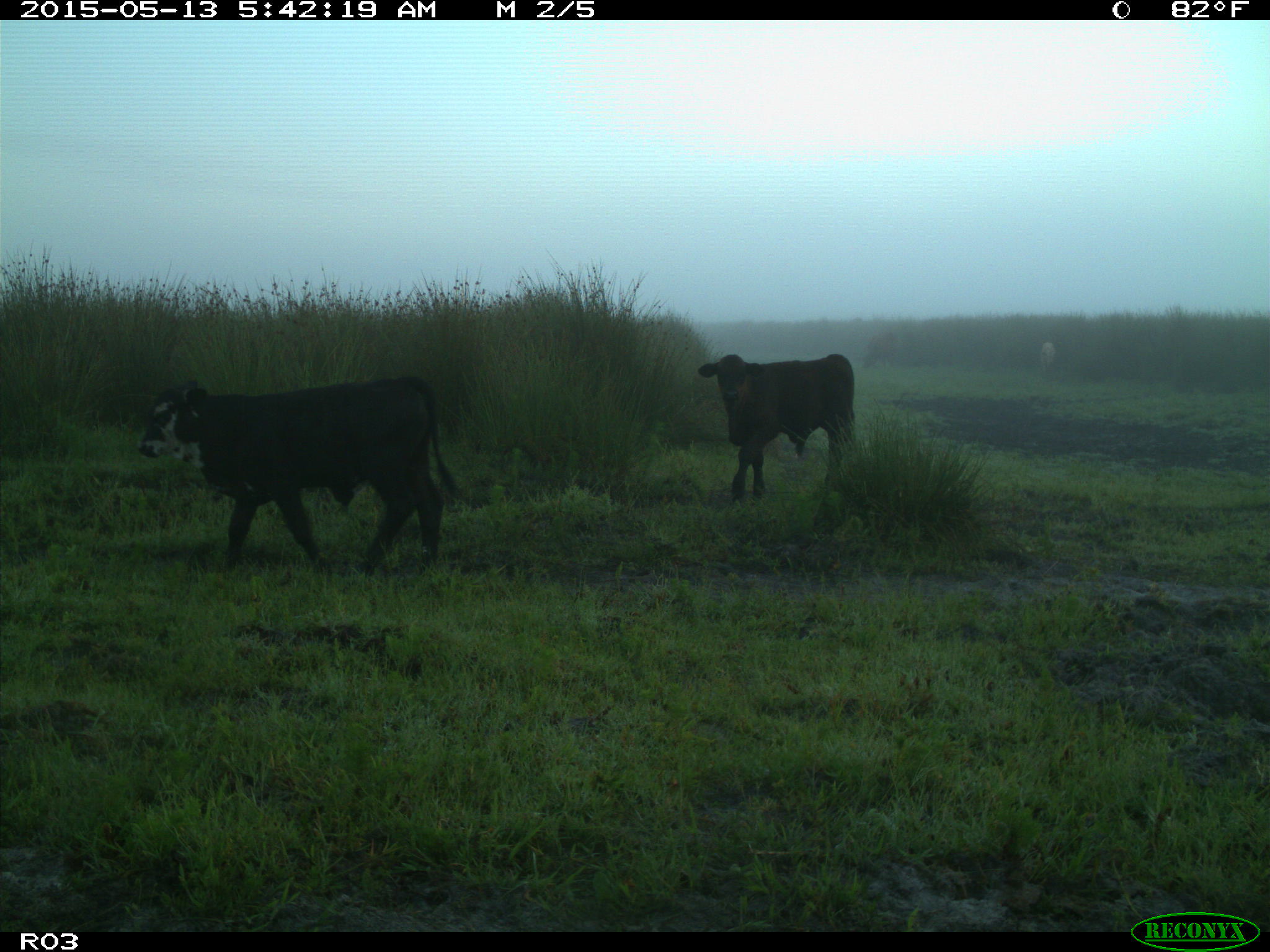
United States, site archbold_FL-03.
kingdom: Animalia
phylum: Chordata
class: Mammalia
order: Artiodactyla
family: Bovidae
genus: Bos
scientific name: Bos taurus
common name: domestic cow